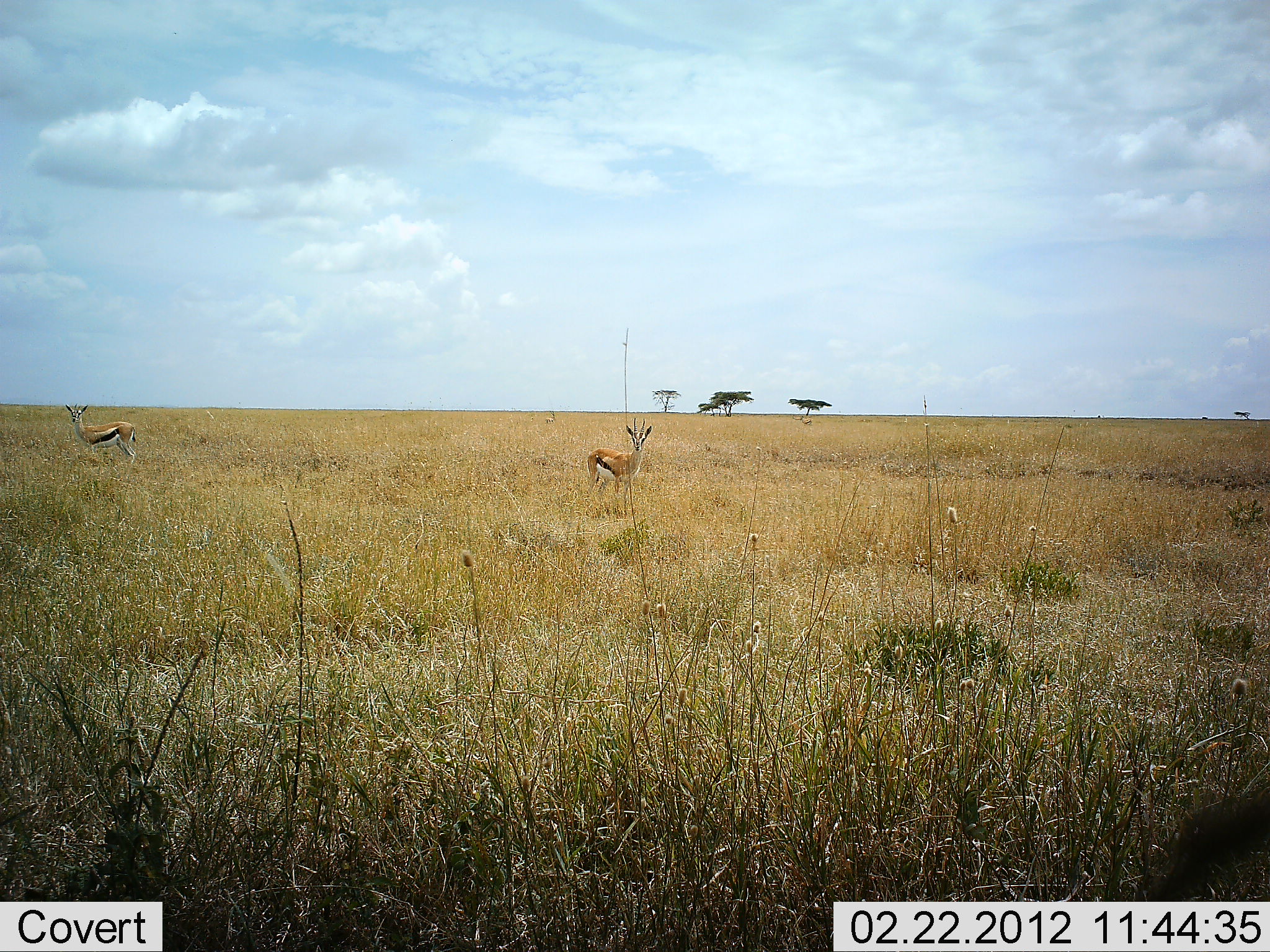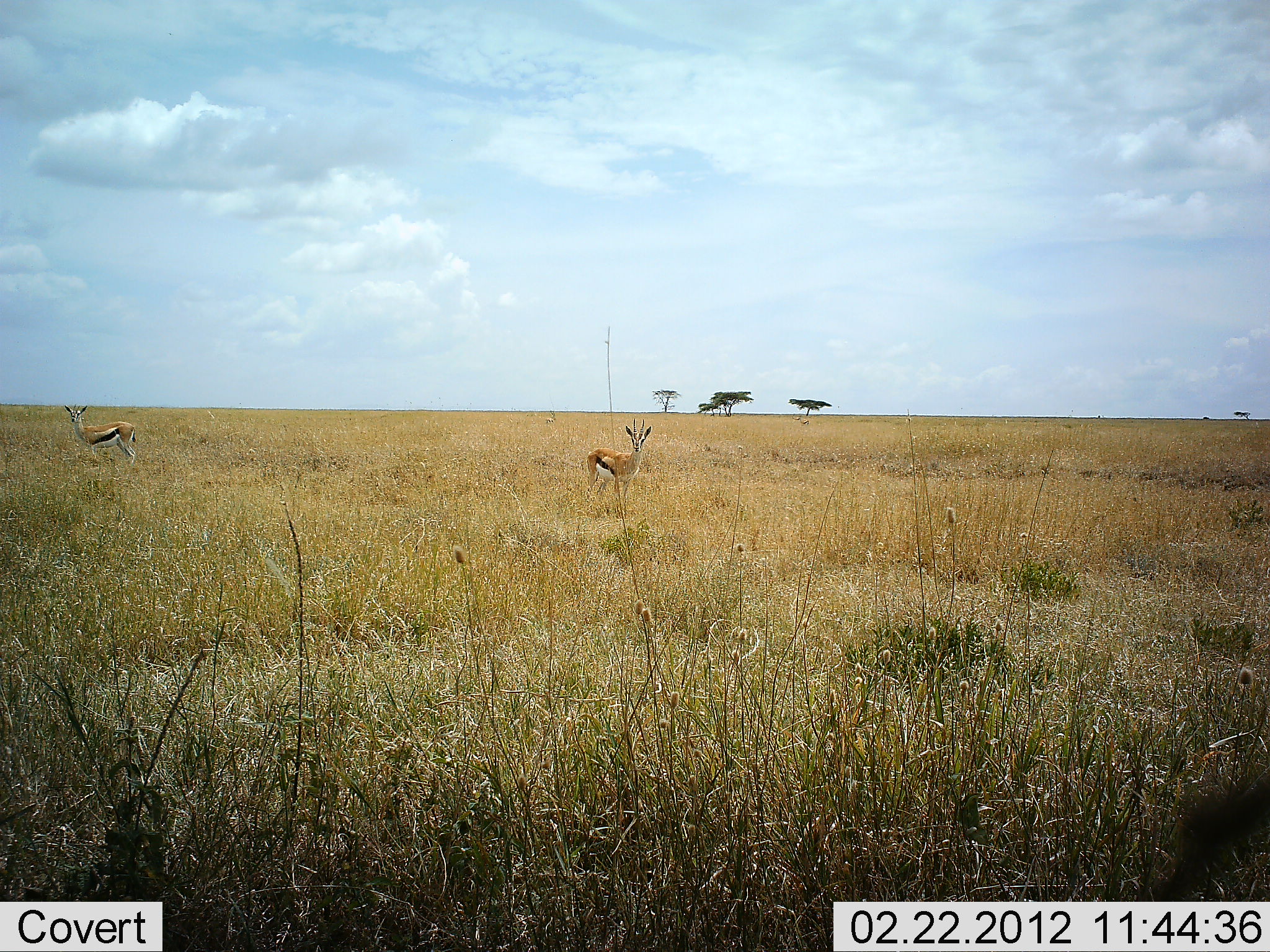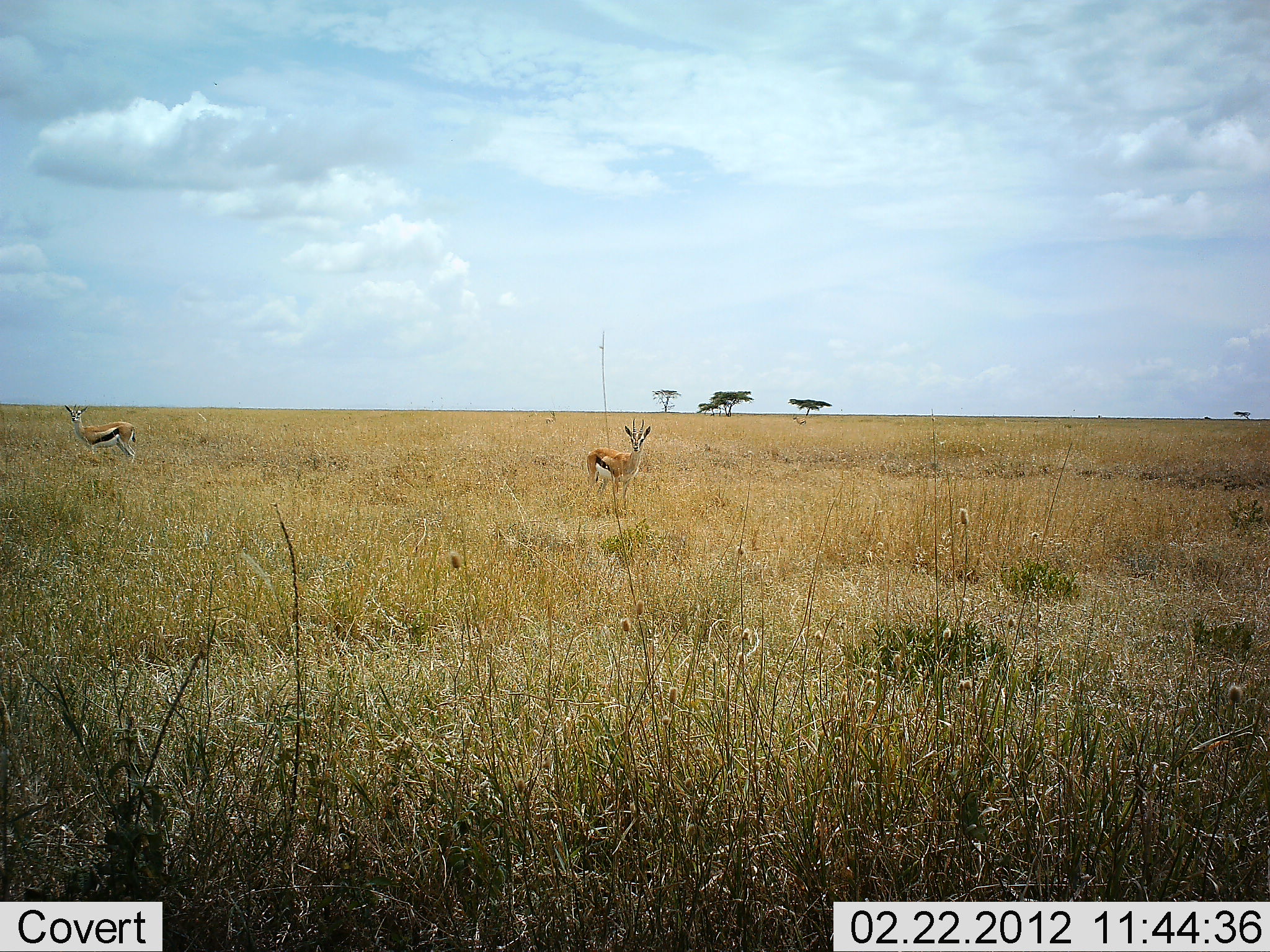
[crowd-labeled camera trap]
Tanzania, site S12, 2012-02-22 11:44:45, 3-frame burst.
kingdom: Animalia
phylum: Chordata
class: Mammalia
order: Artiodactyla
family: Bovidae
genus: Eudorcas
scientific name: Eudorcas thomsonii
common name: thomson's gazelle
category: gazellethomsons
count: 2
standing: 100%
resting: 0%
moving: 0%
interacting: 0%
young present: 0%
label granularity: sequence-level